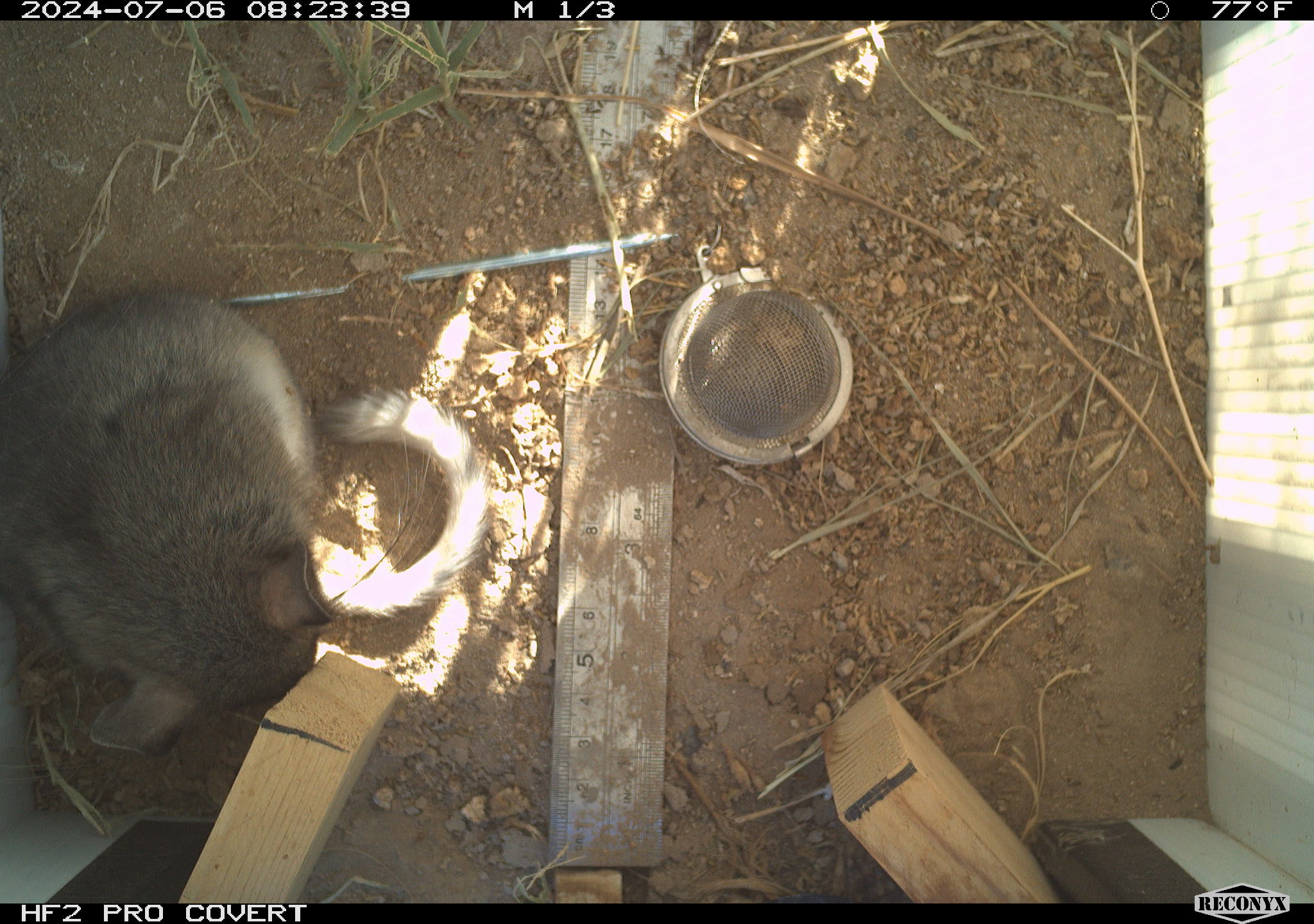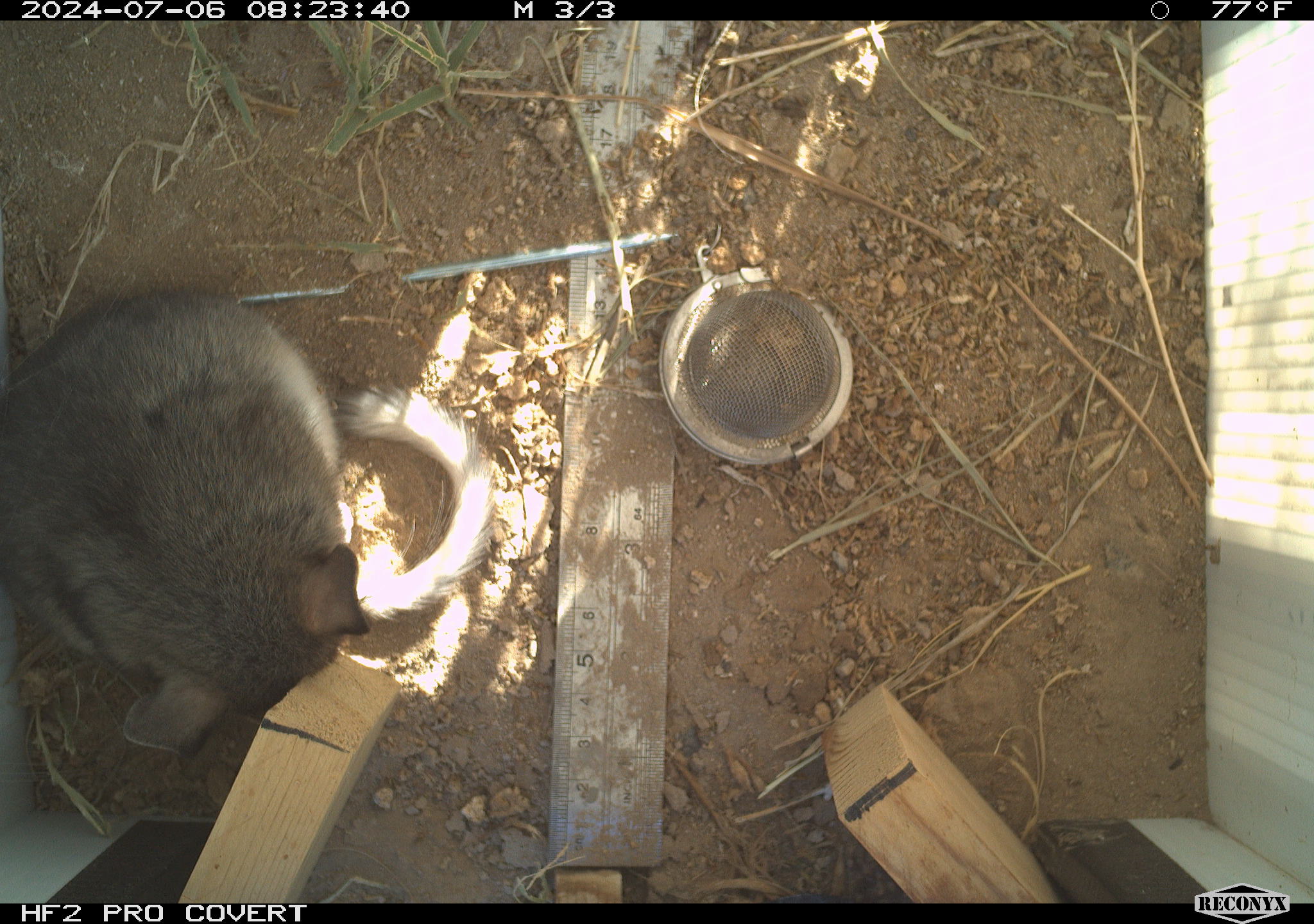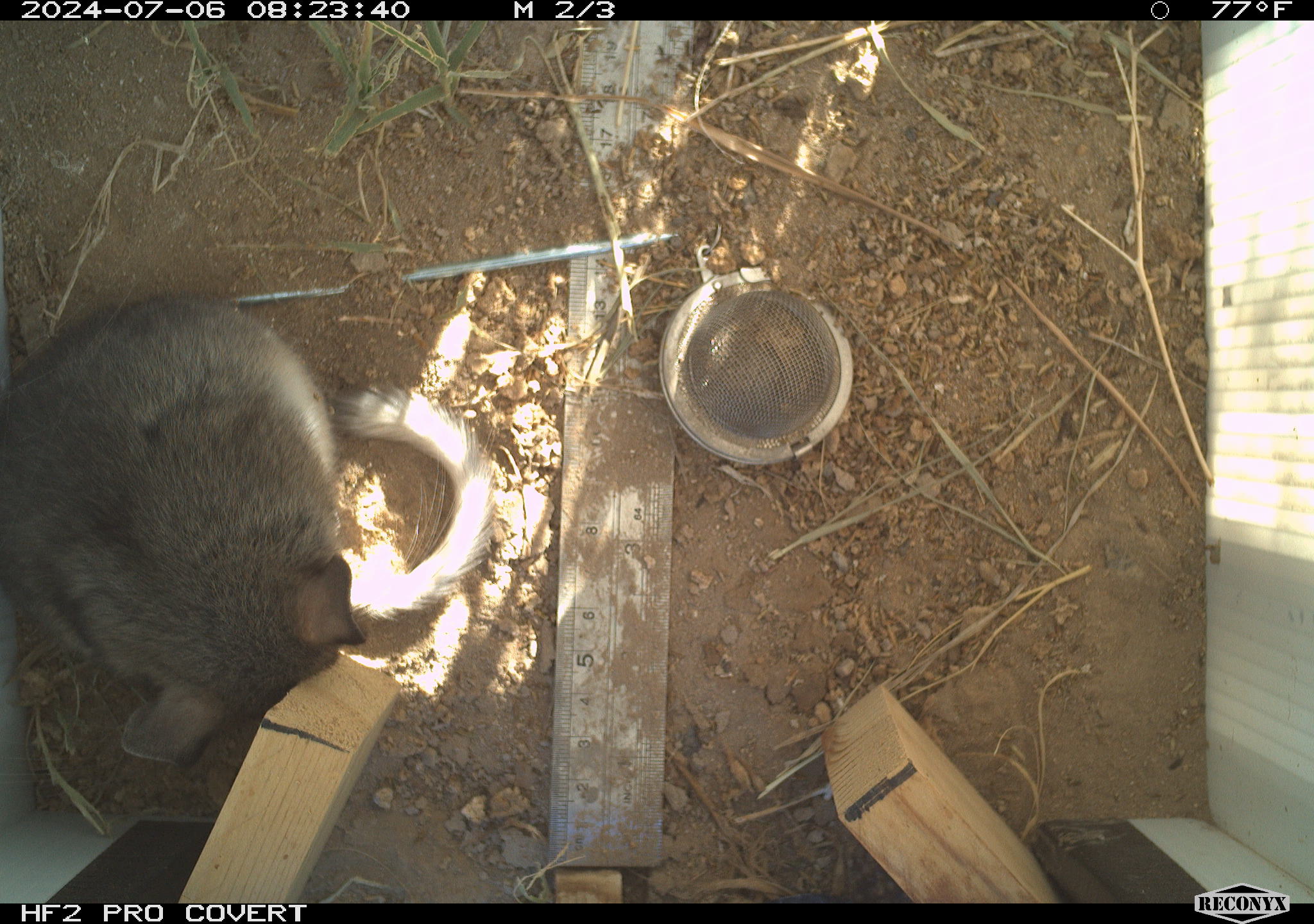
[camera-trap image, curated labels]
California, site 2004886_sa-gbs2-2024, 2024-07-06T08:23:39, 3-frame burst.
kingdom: Animalia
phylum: Chordata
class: Mammalia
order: Rodentia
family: Cricetidae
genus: Neotoma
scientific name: Neotoma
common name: pack rat or woodrat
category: neotoma species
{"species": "neotoma species (pack rat or woodrat) (Neotoma)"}